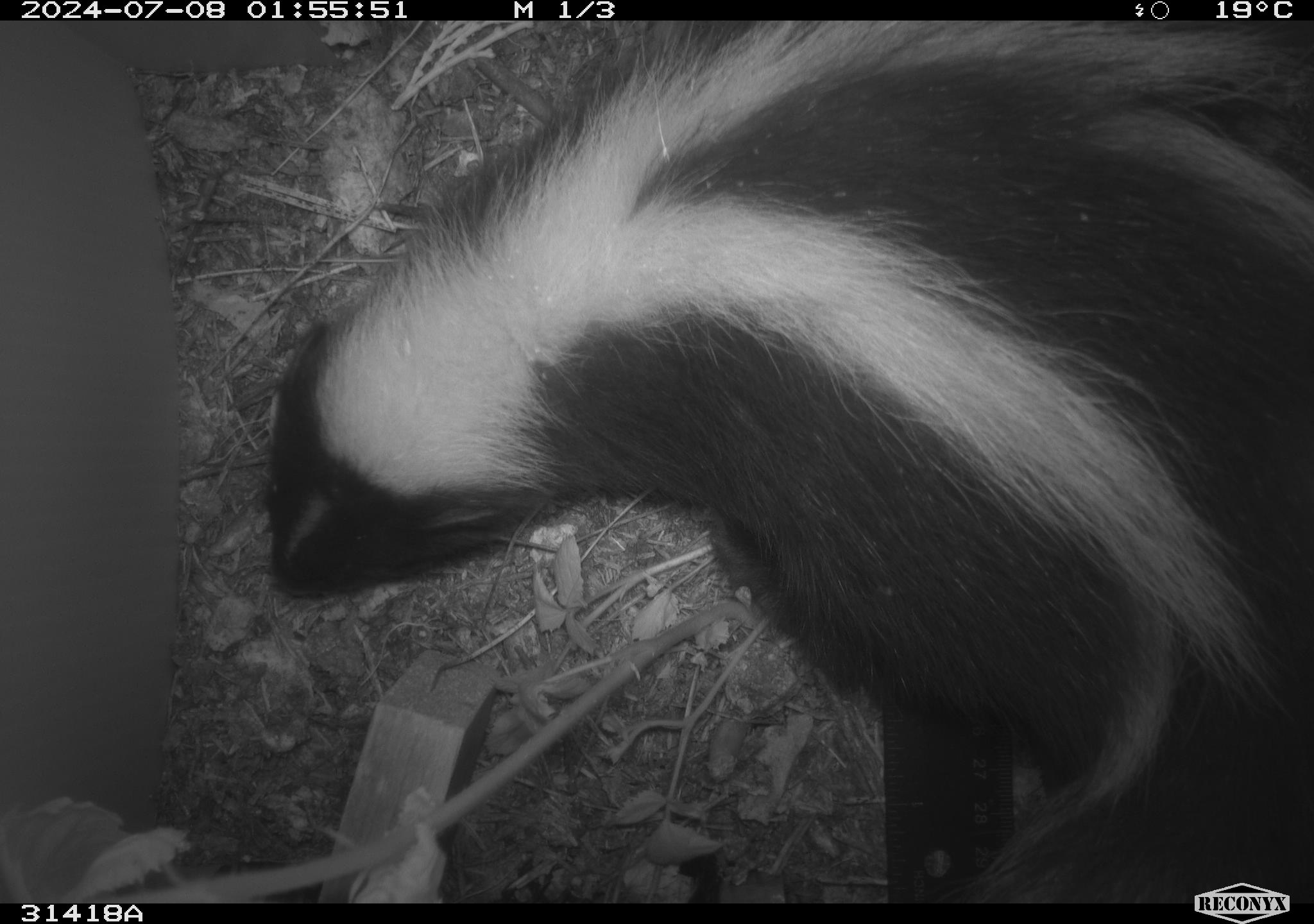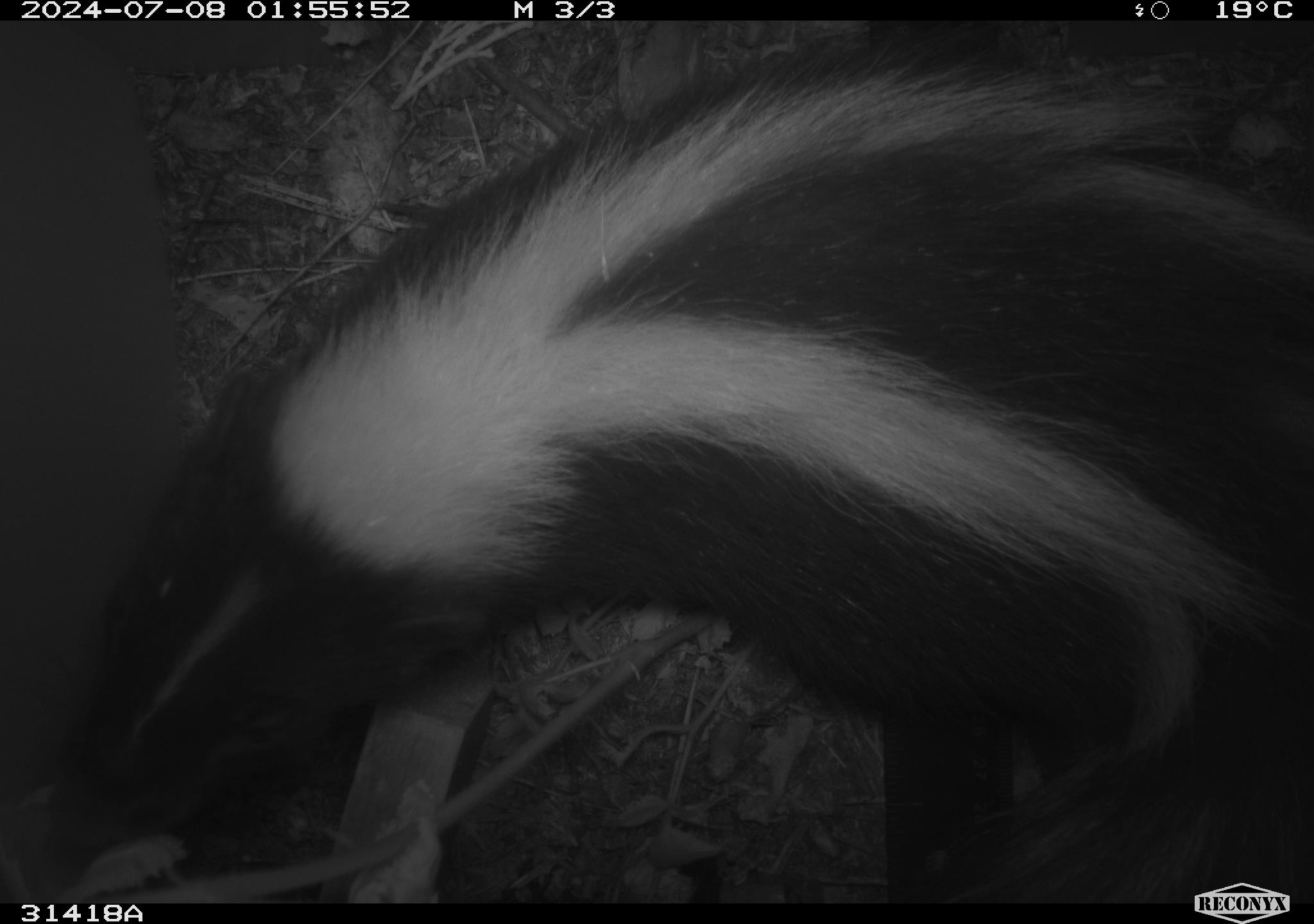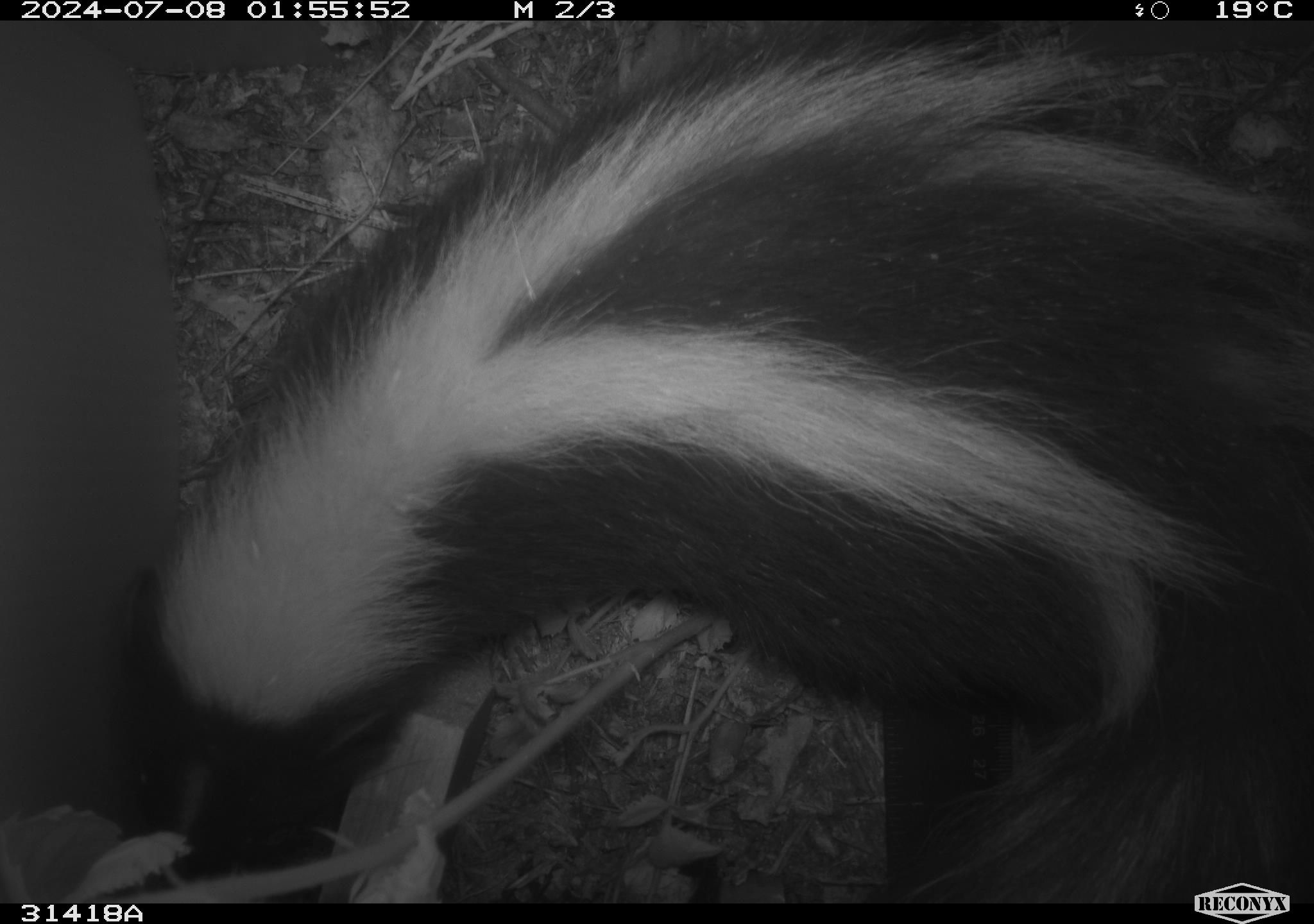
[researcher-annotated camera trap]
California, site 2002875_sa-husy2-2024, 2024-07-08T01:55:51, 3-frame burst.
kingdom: Animalia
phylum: Chordata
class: Mammalia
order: Carnivora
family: Mephitidae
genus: Mephitis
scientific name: Mephitis mephitis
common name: striped skunk